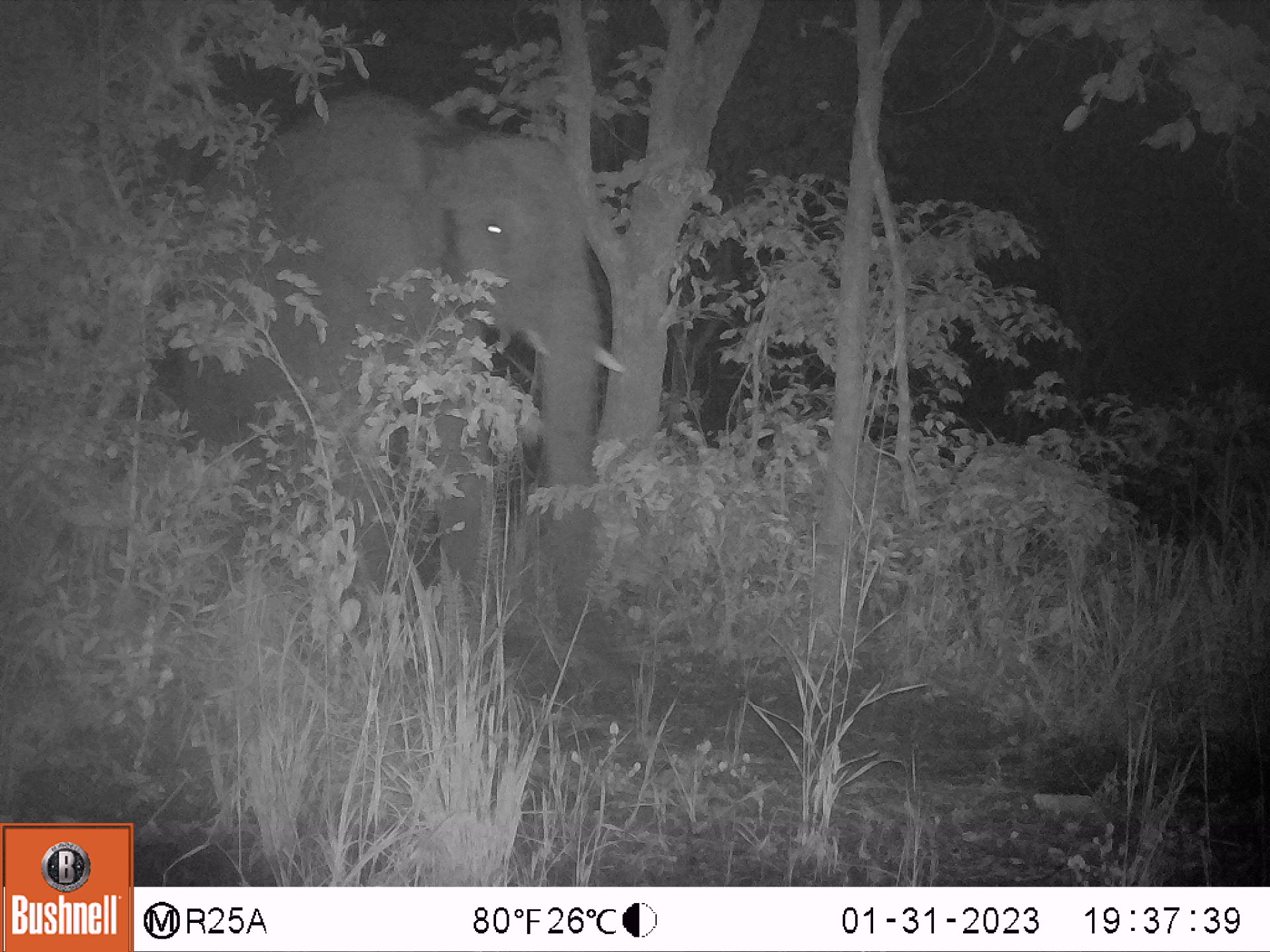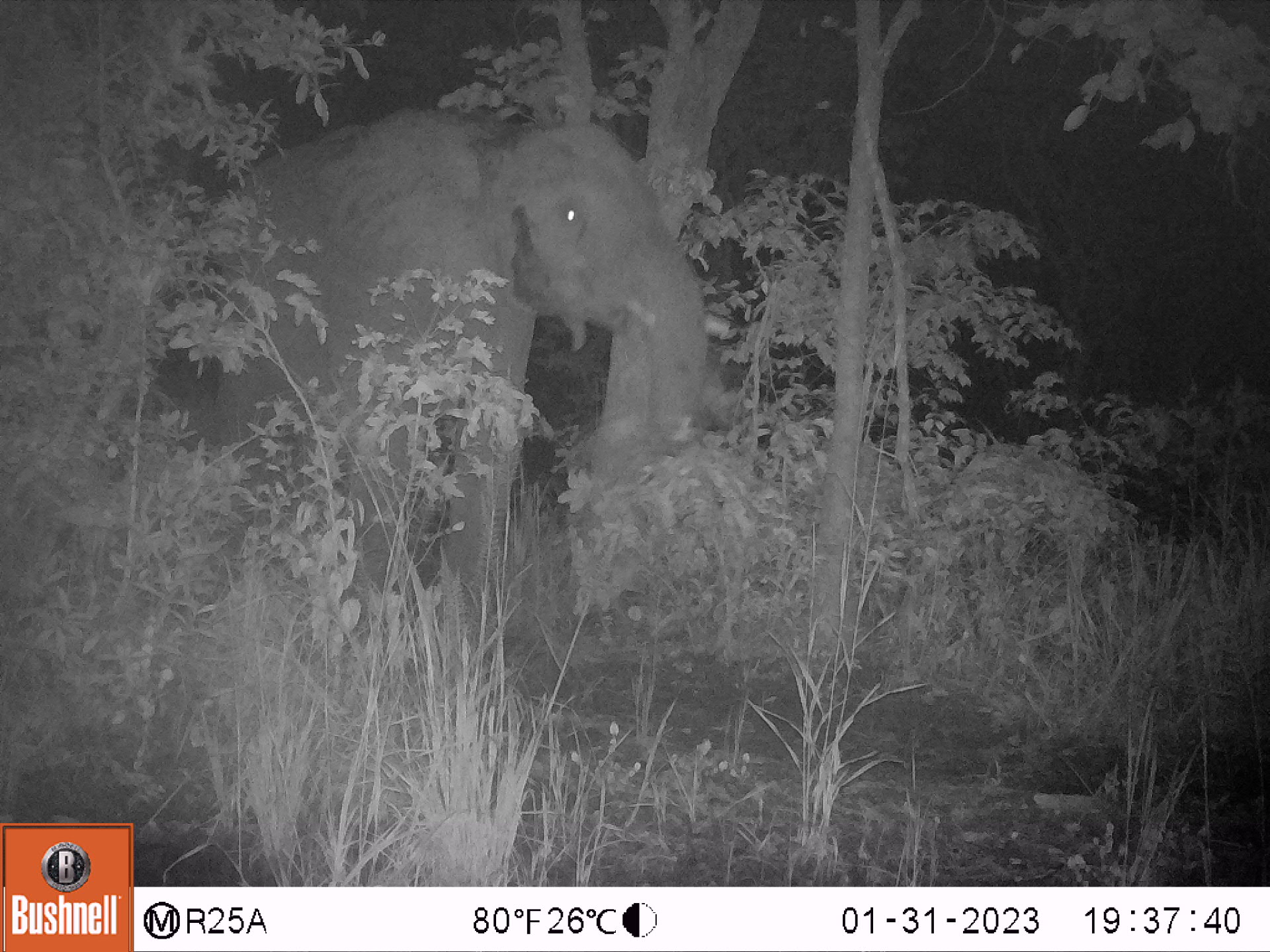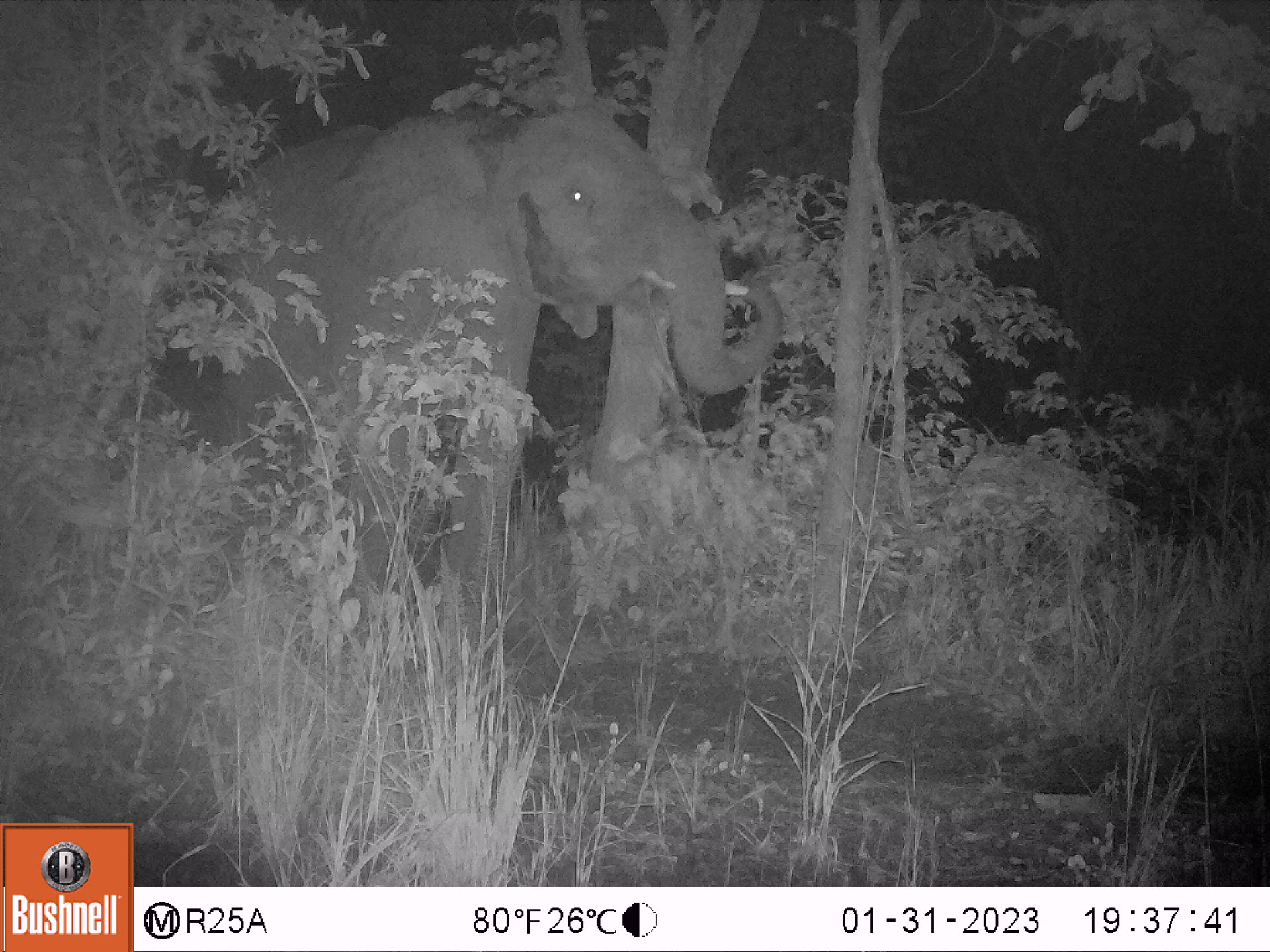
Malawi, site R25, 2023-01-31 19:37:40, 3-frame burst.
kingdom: Animalia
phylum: Chordata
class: Mammalia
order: Proboscidea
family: Elephantidae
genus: Loxodonta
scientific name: Loxodonta africana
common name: african savanna elephant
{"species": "african savanna elephant (Loxodonta africana)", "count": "1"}